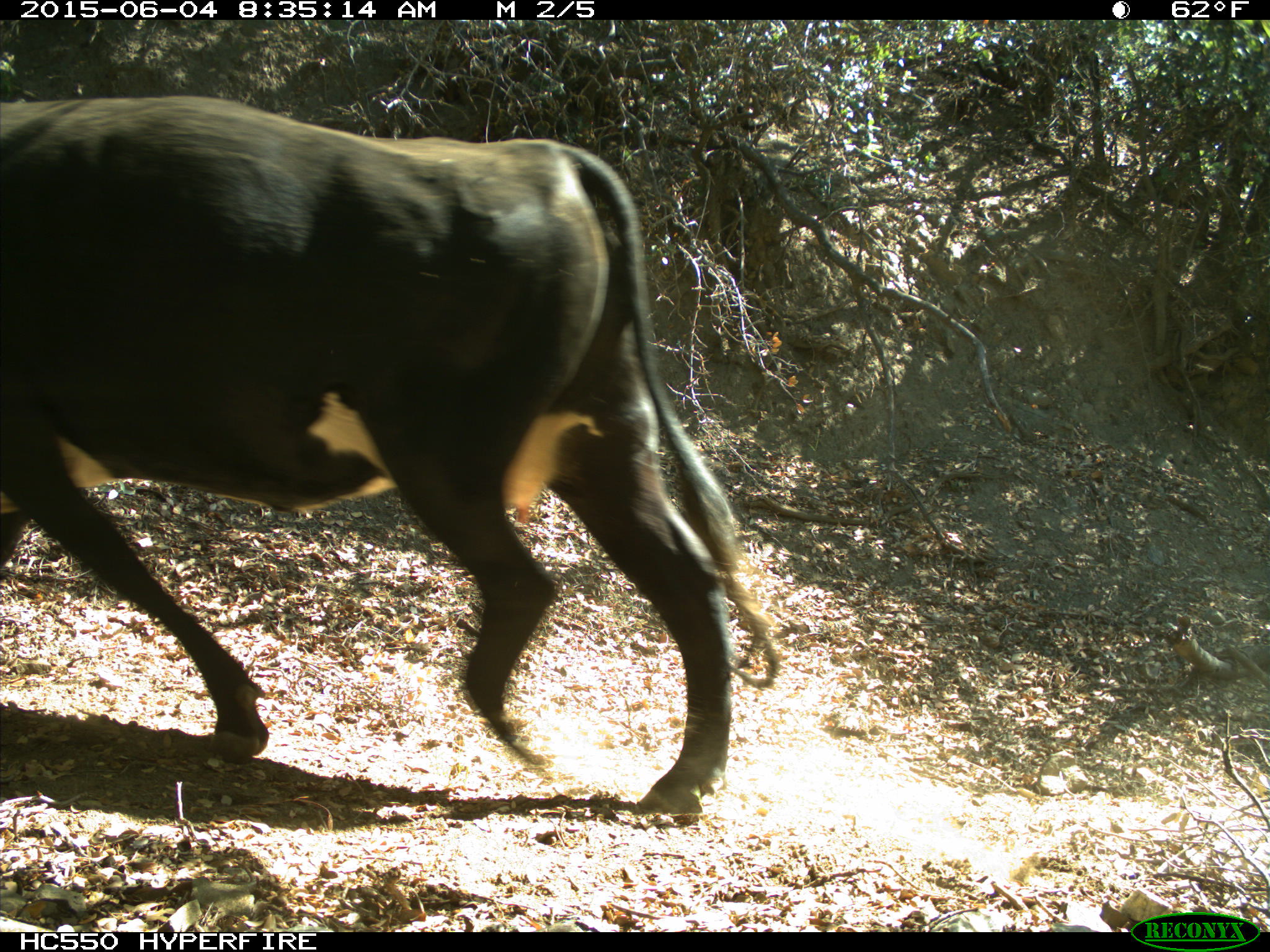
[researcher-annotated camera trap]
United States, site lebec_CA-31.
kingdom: Animalia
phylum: Chordata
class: Mammalia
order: Artiodactyla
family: Bovidae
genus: Bos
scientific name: Bos taurus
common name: domestic cow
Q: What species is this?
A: Bos taurus (domestic cow).